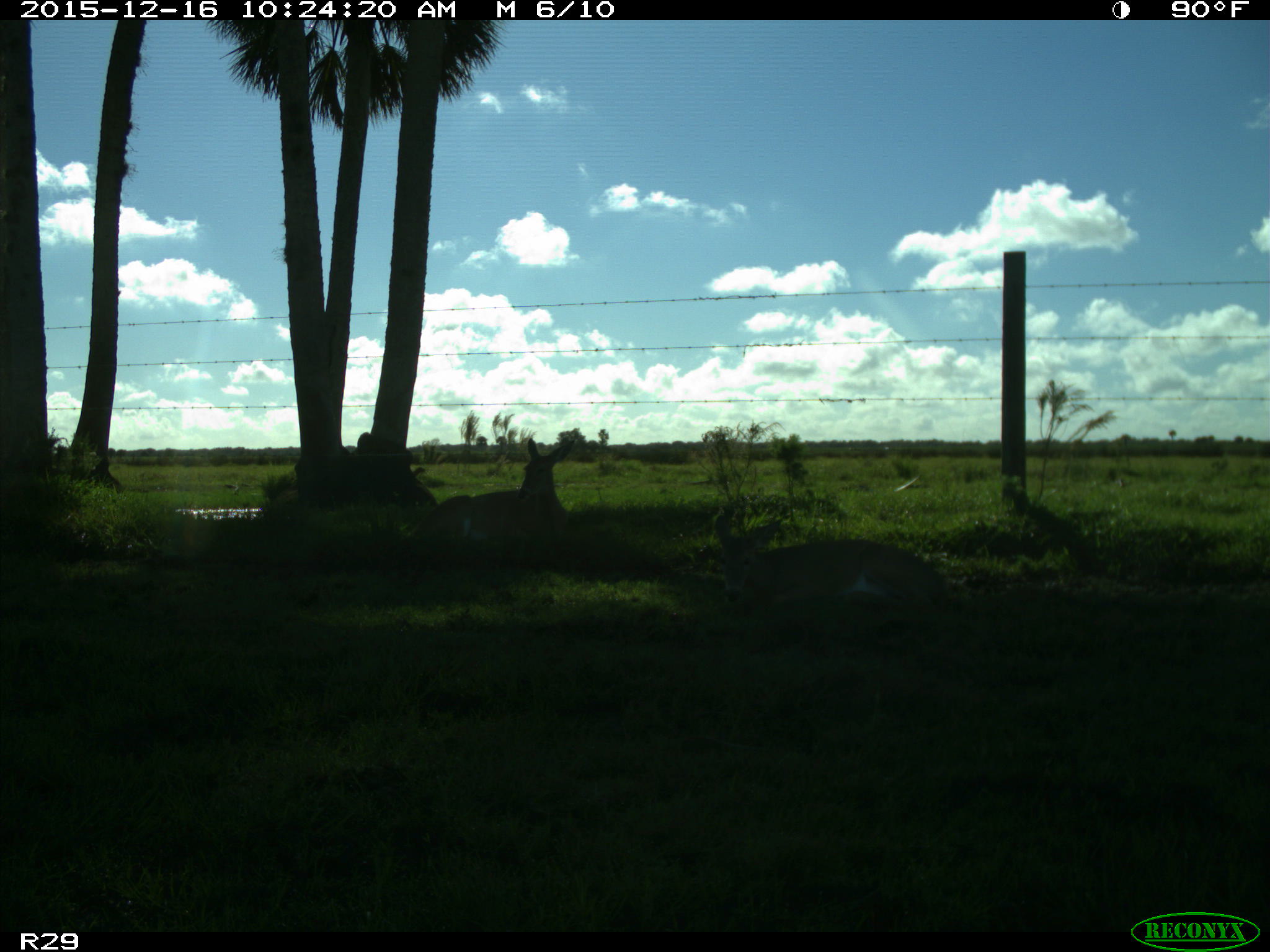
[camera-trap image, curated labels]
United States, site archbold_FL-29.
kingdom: Animalia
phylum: Chordata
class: Mammalia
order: Artiodactyla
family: Cervidae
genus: Odocoileus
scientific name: Odocoileus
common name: deer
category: unidentified deer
Unidentified deer (deer) (Odocoileus).